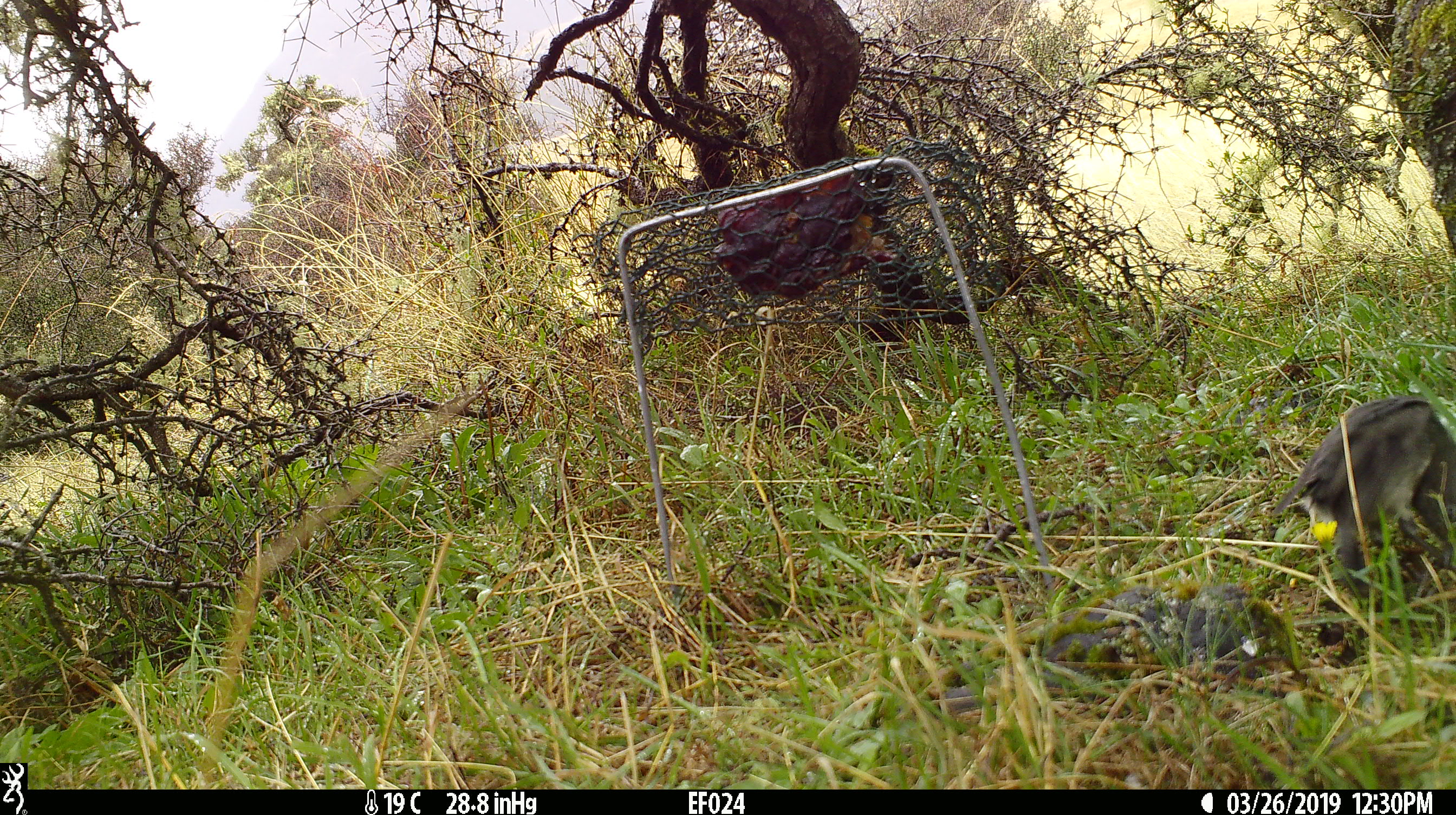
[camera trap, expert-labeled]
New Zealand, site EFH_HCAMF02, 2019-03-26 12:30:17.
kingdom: Animalia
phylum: Chordata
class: Aves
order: Passeriformes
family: Petroicidae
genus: Petroica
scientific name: Petroica australis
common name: new zealand robin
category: robin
Robin (new zealand robin) (Petroica australis).